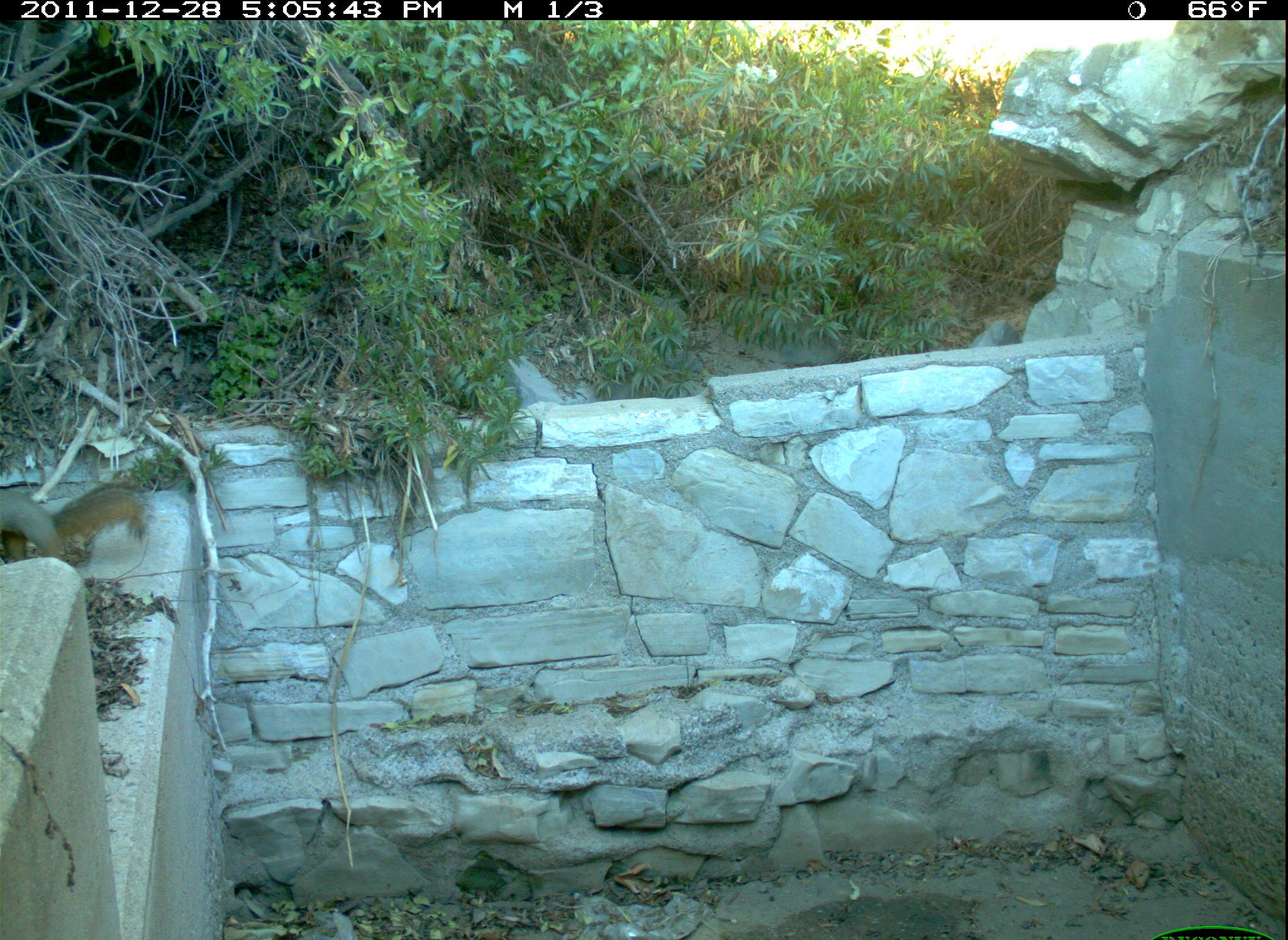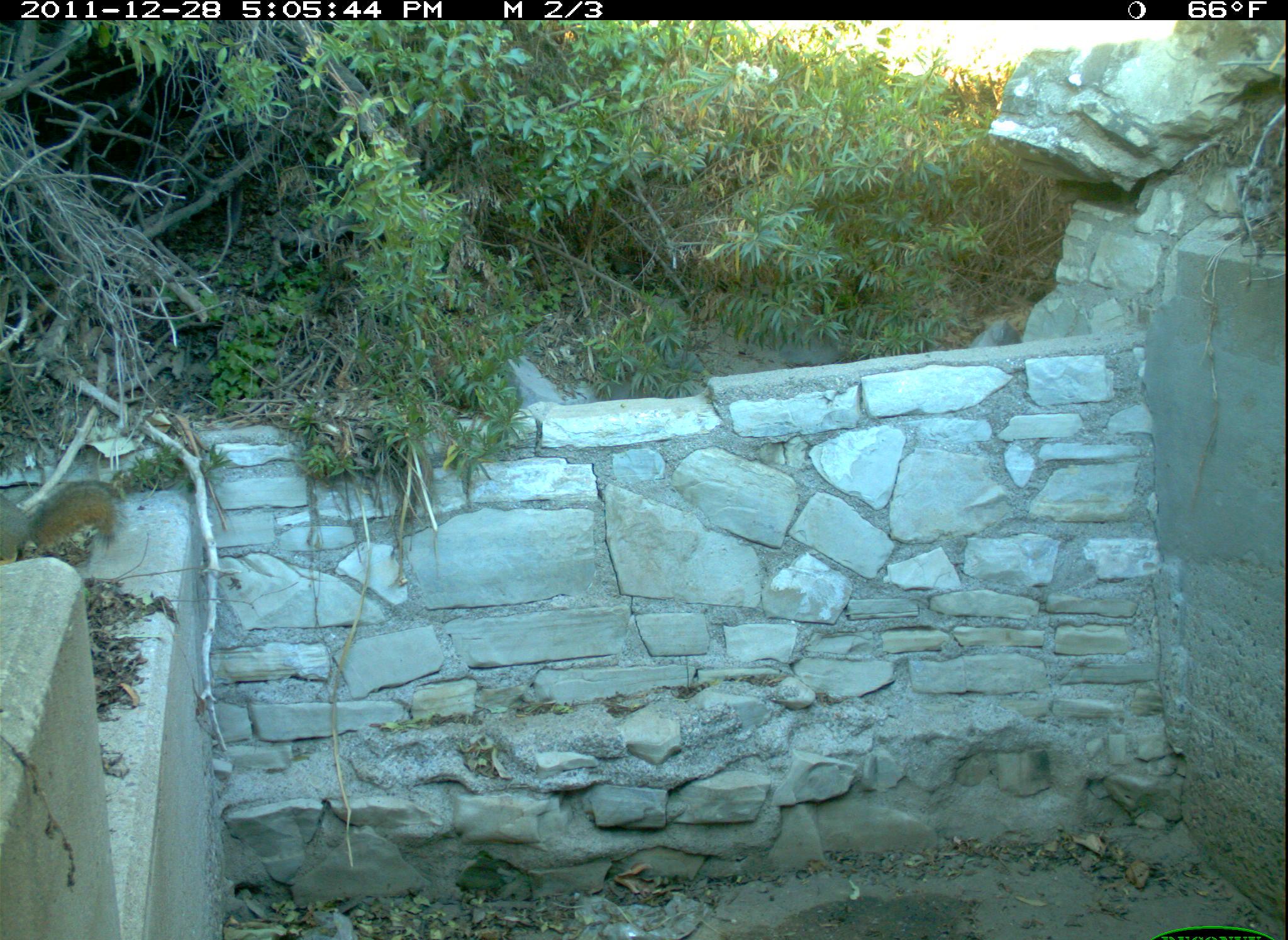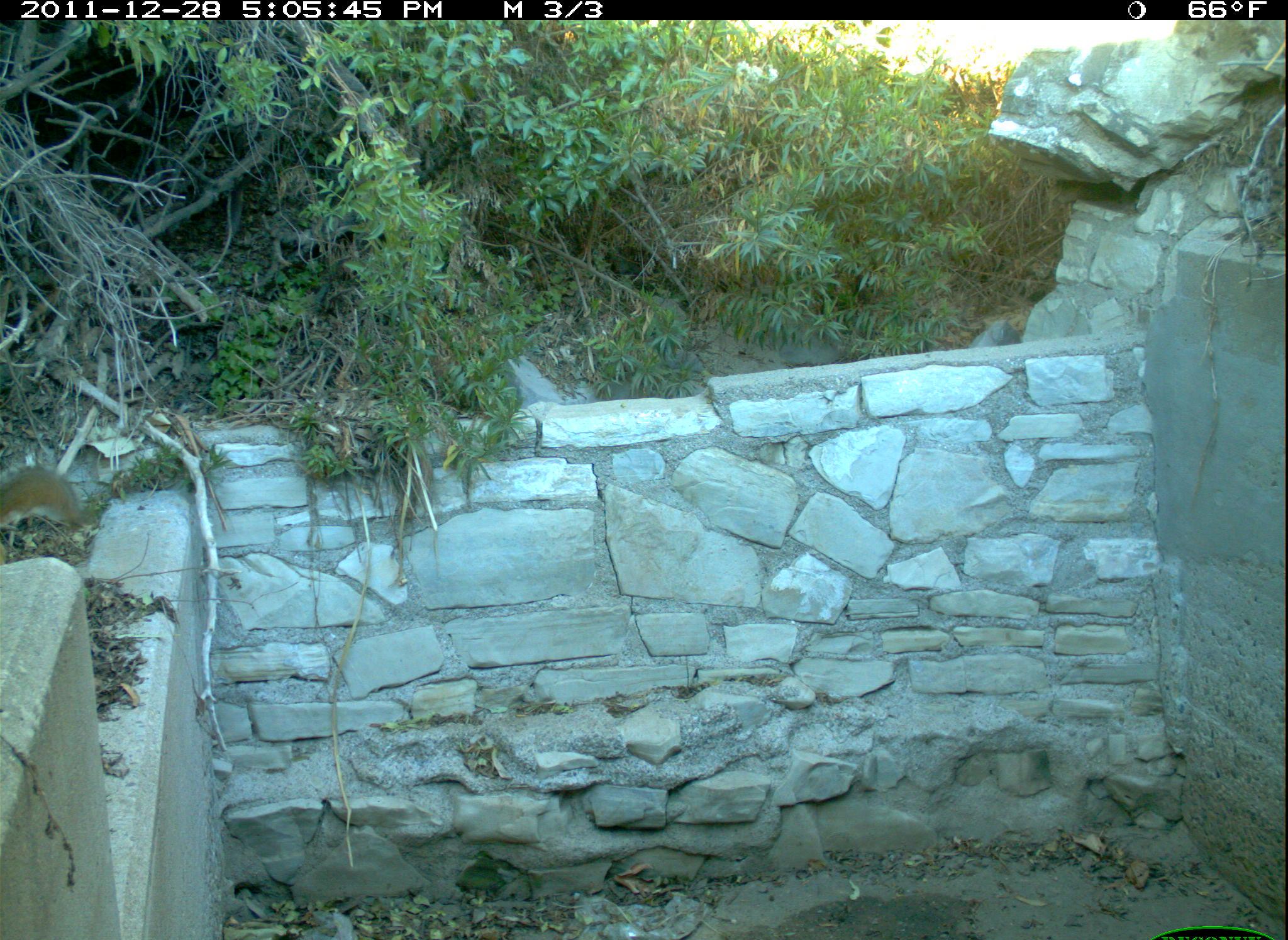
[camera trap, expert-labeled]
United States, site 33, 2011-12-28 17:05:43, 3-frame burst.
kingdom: Animalia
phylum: Chordata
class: Mammalia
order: Rodentia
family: Sciuridae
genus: Sciurus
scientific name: Sciurus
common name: squirrel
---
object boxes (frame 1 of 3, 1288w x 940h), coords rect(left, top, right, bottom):
squirrel: rect(0, 475, 156, 567)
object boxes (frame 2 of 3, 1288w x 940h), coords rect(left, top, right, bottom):
squirrel: rect(0, 474, 134, 570)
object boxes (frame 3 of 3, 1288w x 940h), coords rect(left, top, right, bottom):
squirrel: rect(2, 461, 95, 556)